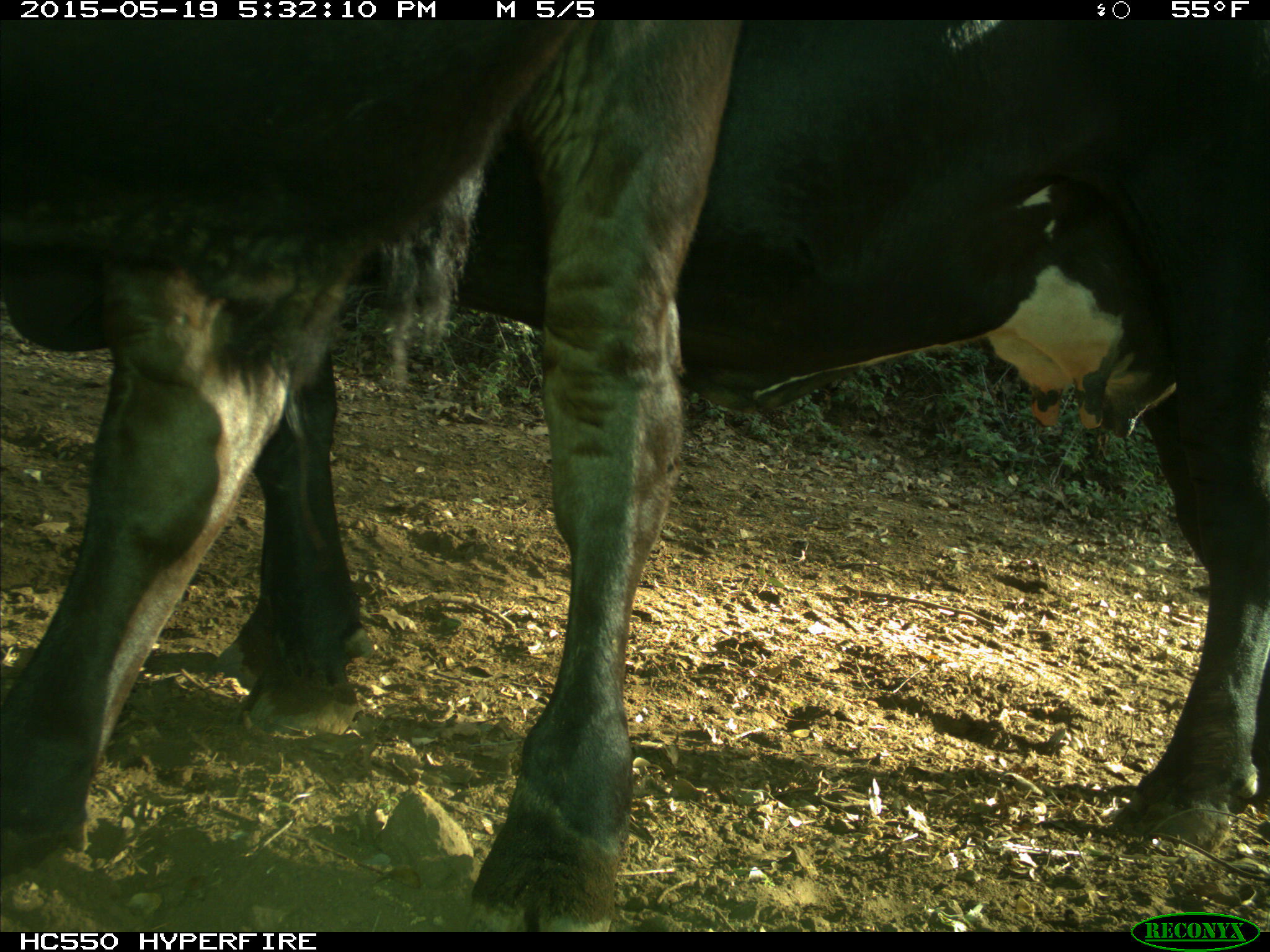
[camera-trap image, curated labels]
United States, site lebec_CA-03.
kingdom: Animalia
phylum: Chordata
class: Mammalia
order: Artiodactyla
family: Bovidae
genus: Bos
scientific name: Bos taurus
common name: domestic cow